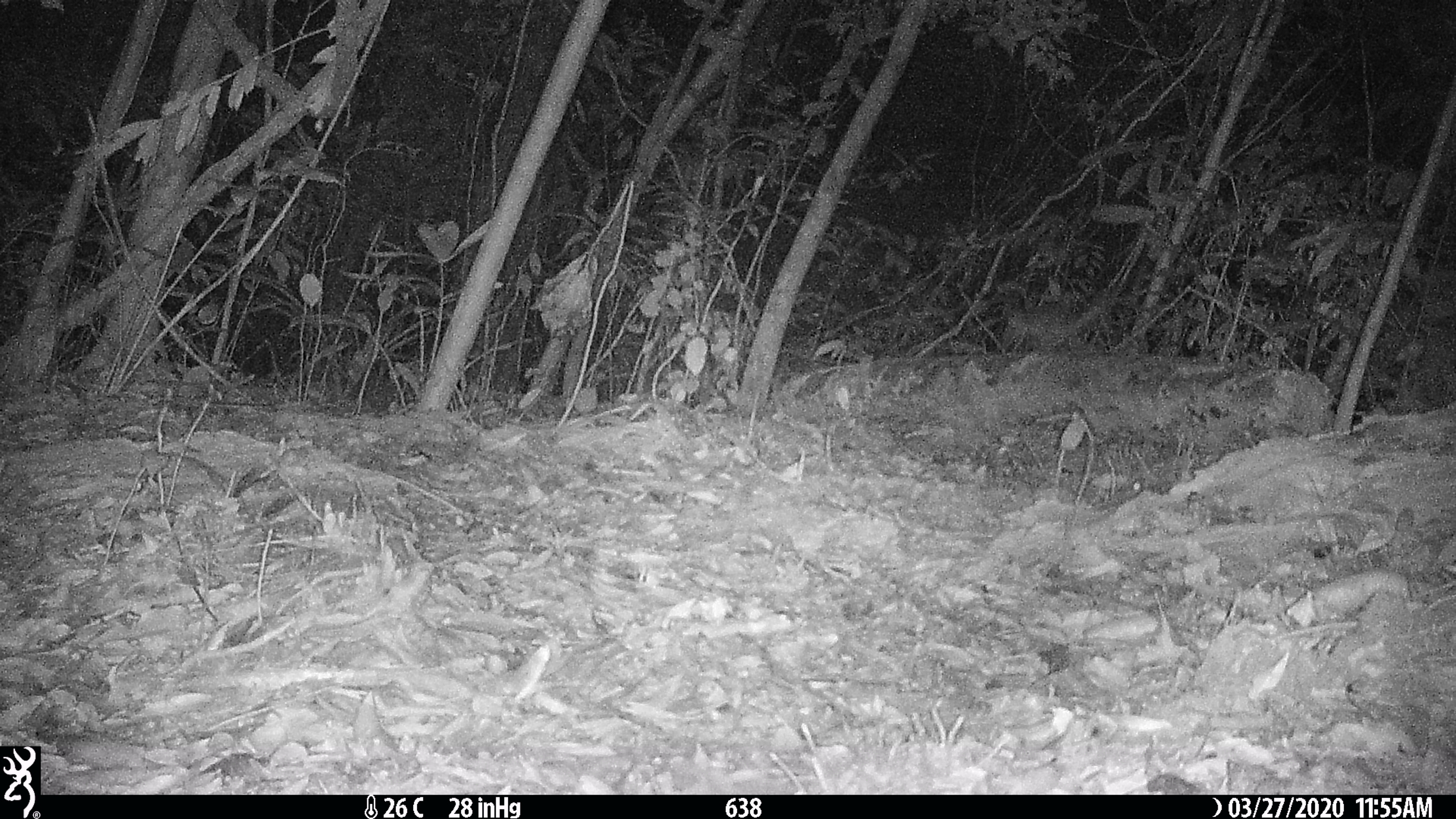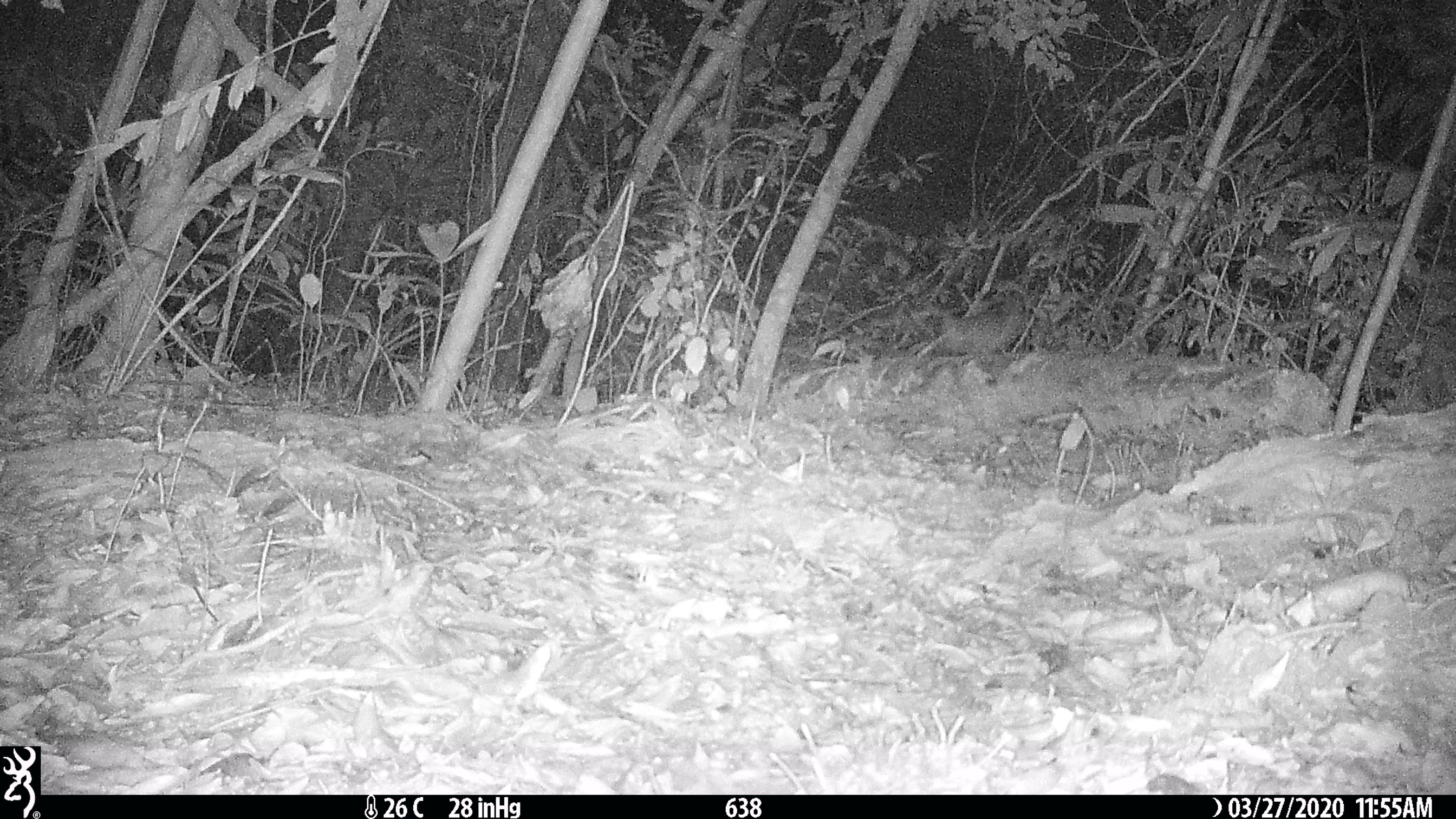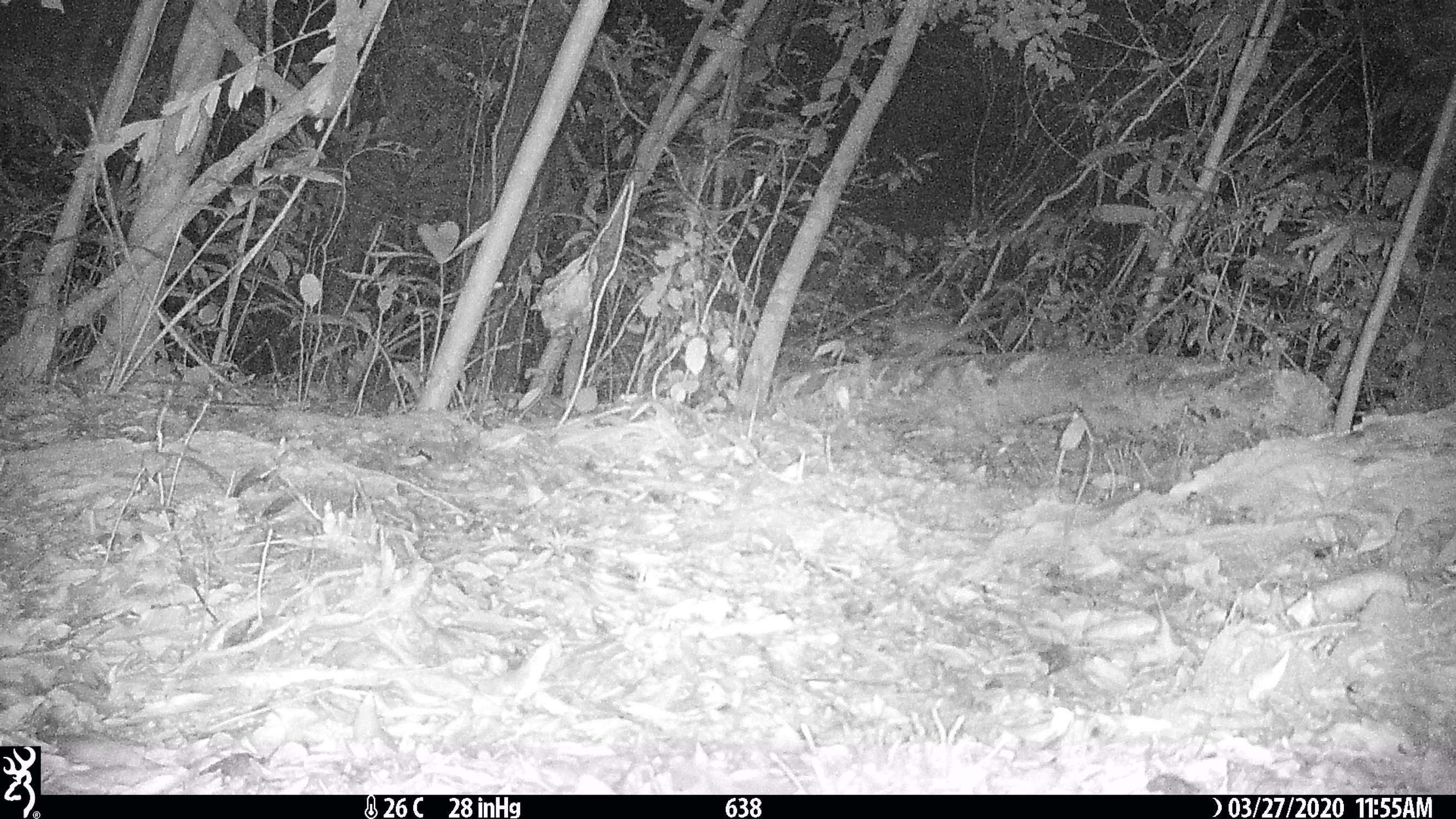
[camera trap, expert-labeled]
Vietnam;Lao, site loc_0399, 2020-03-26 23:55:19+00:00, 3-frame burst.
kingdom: Animalia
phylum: Chordata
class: Mammalia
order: Carnivora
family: Mustelidae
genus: Melogale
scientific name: Melogale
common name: ferret badger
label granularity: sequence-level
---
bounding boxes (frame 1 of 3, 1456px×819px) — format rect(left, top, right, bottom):
ferret badger: rect(1002, 302, 1098, 352)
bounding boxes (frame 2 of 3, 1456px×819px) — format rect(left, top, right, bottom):
ferret badger: rect(939, 292, 1022, 358)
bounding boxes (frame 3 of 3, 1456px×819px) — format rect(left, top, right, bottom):
ferret badger: rect(894, 321, 979, 355)